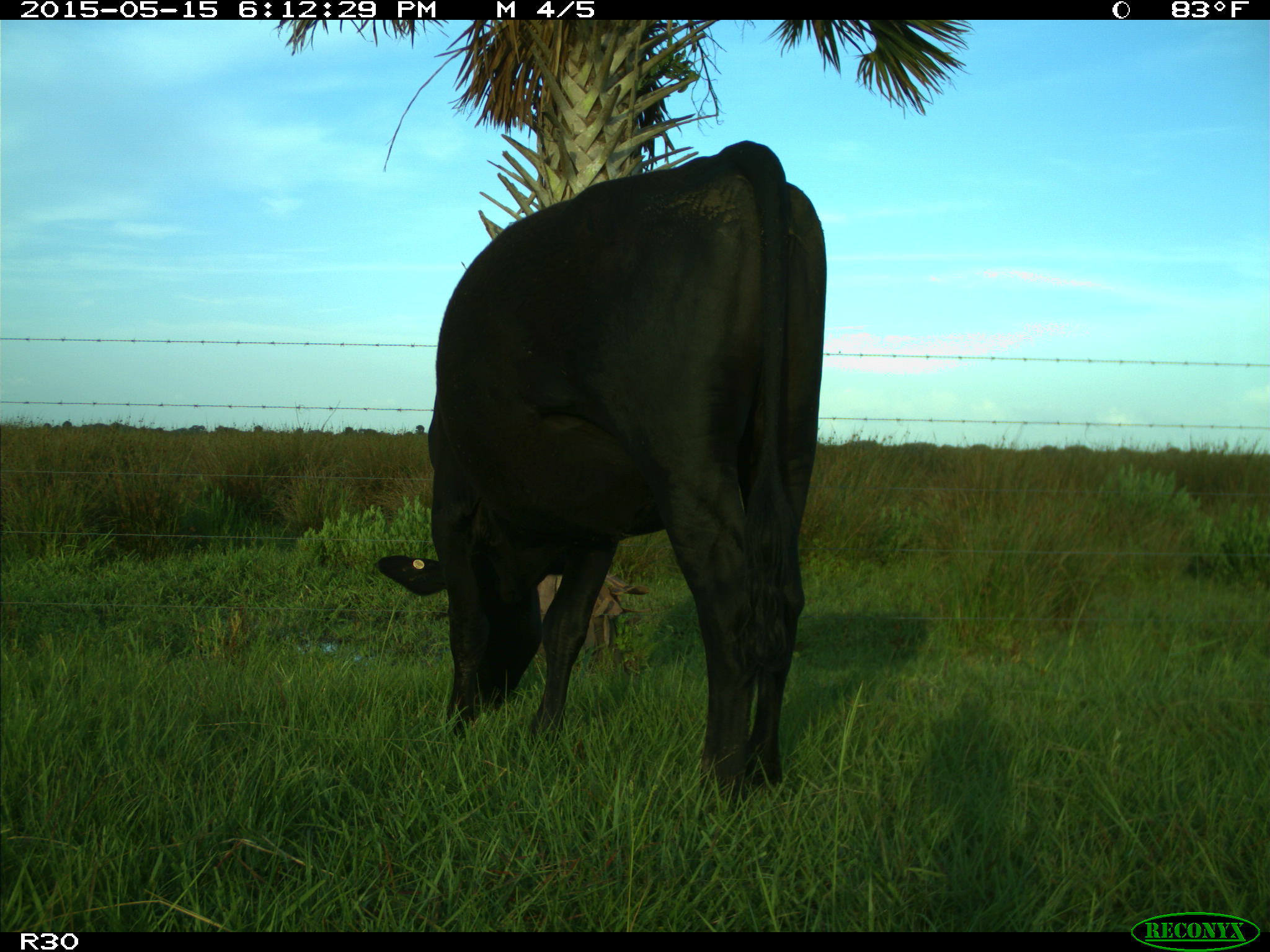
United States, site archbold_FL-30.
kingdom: Animalia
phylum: Chordata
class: Mammalia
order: Artiodactyla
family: Bovidae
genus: Bos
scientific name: Bos taurus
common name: domestic cow